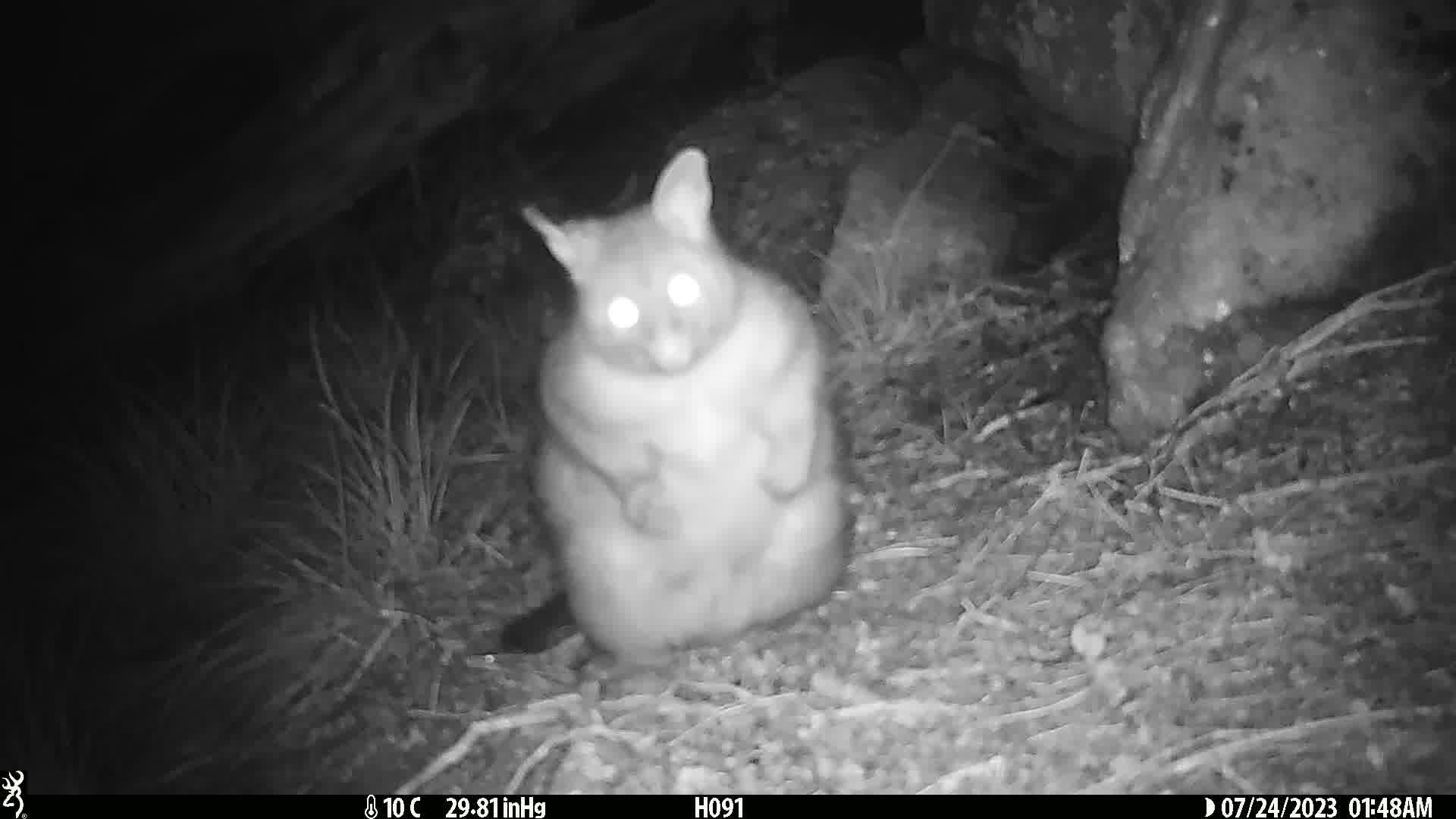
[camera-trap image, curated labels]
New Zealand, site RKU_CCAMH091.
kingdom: Animalia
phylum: Chordata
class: Mammalia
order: Diprotodontia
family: Phalangeridae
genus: Trichosurus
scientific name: Trichosurus vulpecula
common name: common brushtail possum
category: possum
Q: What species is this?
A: Possum (common brushtail possum) (Trichosurus vulpecula).